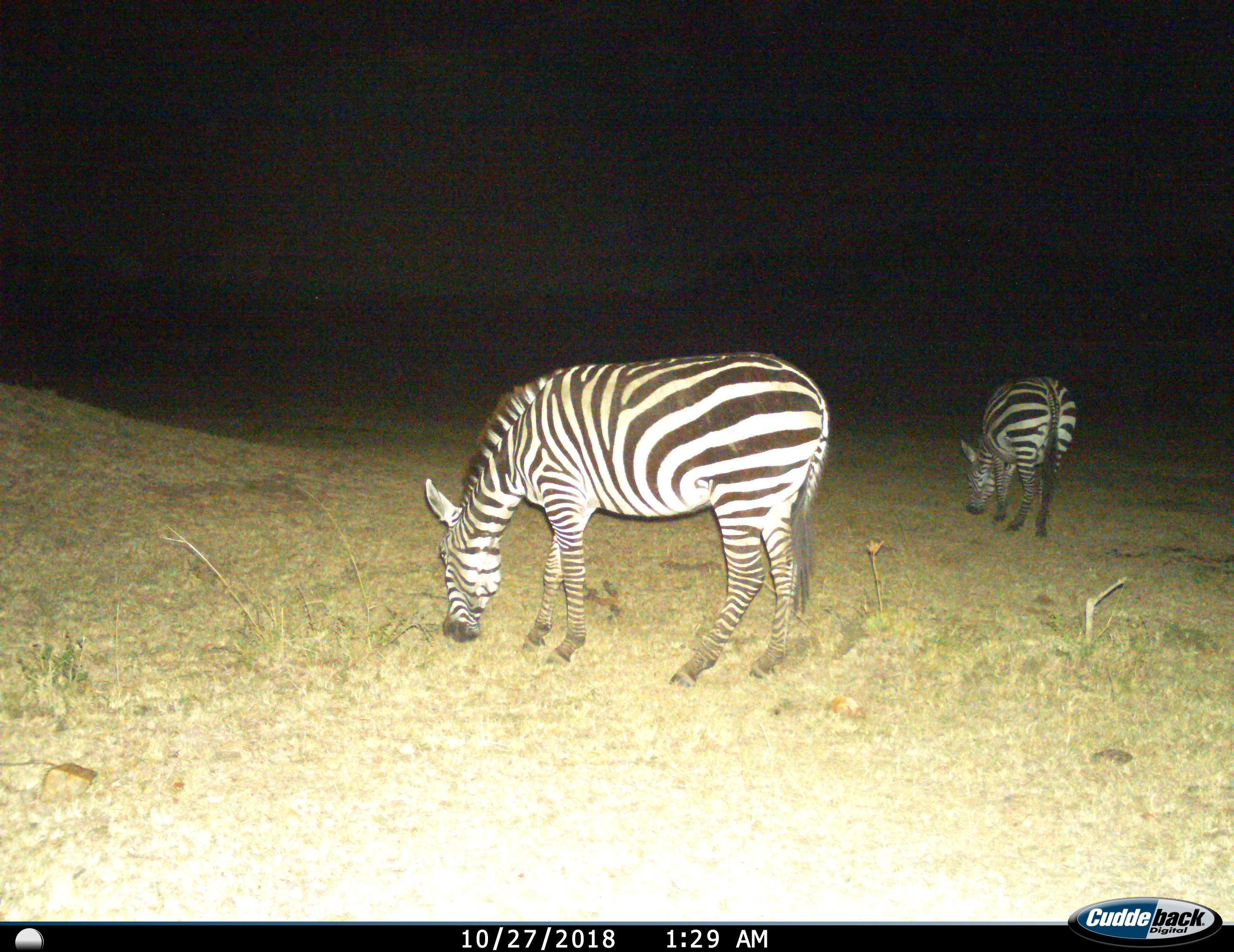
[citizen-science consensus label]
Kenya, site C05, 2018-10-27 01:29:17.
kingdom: Animalia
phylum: Chordata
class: Mammalia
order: Perissodactyla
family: Equidae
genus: Equus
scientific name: Equus quagga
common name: plains zebra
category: zebra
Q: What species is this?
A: Zebra (plains zebra) (Equus quagga).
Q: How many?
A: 2.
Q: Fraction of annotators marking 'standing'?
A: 30%.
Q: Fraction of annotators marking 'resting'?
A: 0%.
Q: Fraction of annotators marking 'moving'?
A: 10%.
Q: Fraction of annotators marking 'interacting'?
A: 0%.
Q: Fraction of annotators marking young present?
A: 0%.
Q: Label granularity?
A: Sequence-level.